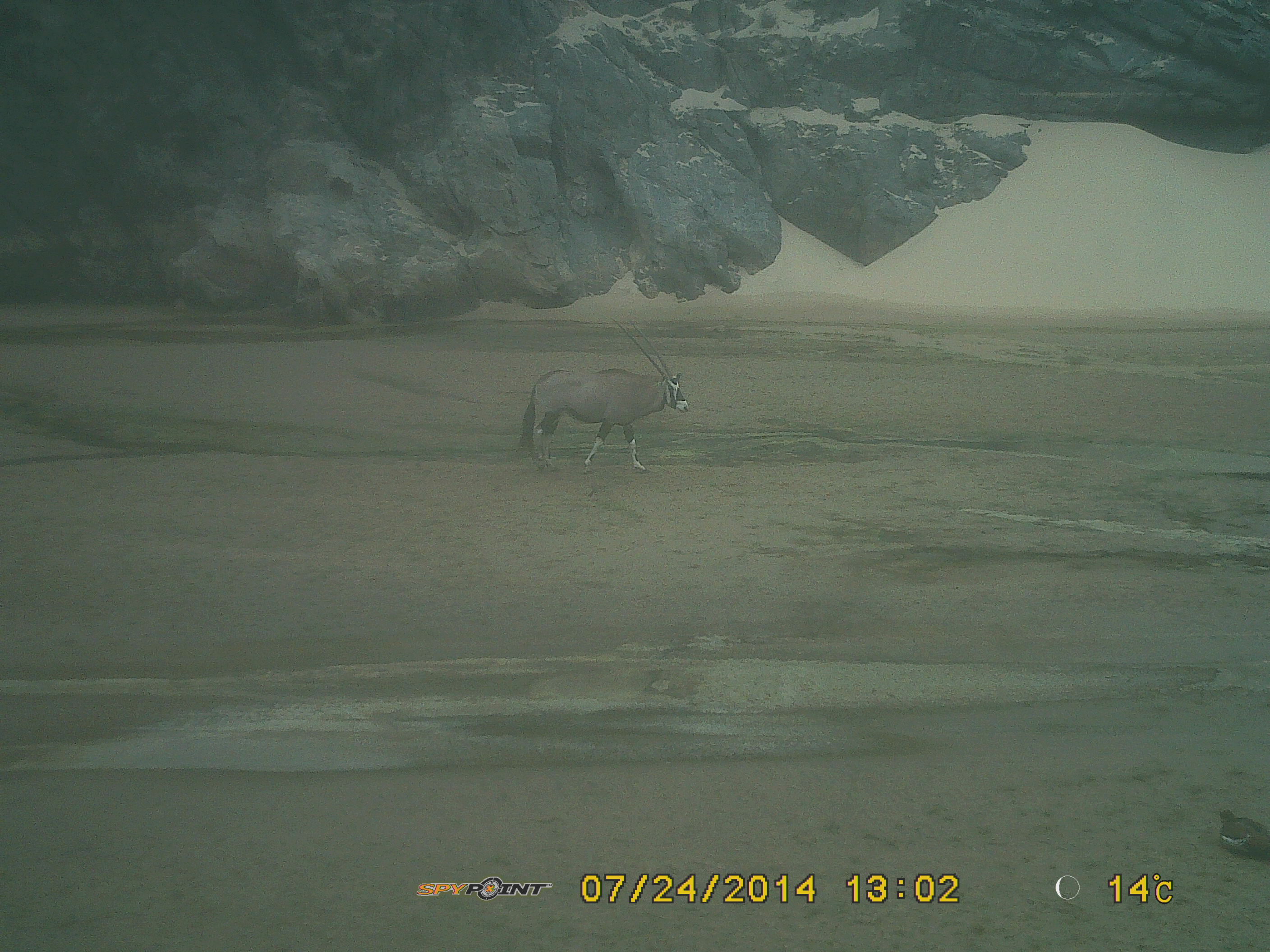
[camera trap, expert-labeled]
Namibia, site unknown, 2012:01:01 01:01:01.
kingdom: Animalia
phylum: Chordata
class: Mammalia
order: Artiodactyla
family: Bovidae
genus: Oryx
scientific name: Oryx gazella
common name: gemsbok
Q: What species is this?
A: Oryx gazella (gemsbok).